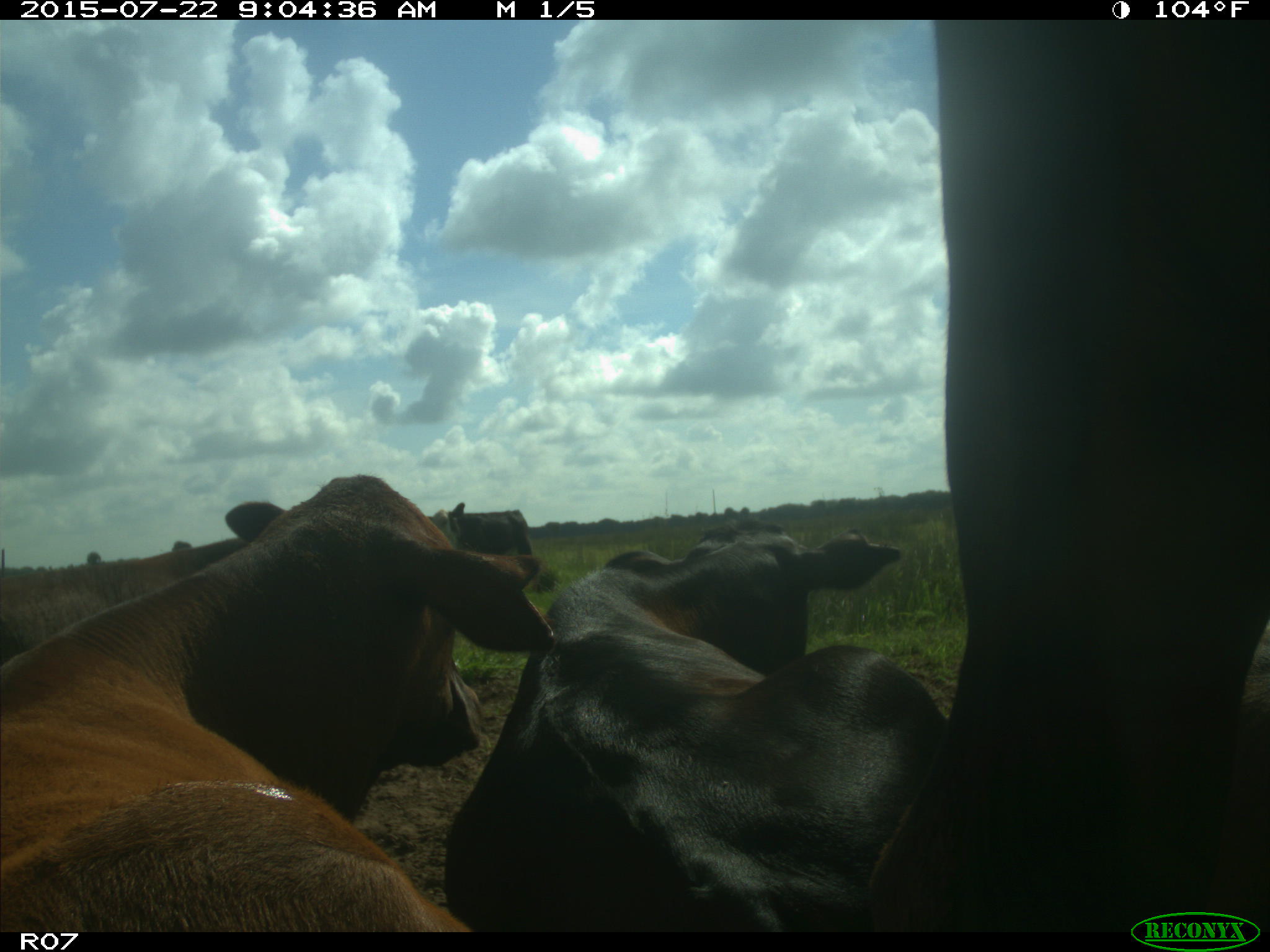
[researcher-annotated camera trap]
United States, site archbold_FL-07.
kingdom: Animalia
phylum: Chordata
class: Mammalia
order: Artiodactyla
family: Bovidae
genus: Bos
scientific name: Bos taurus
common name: domestic cow